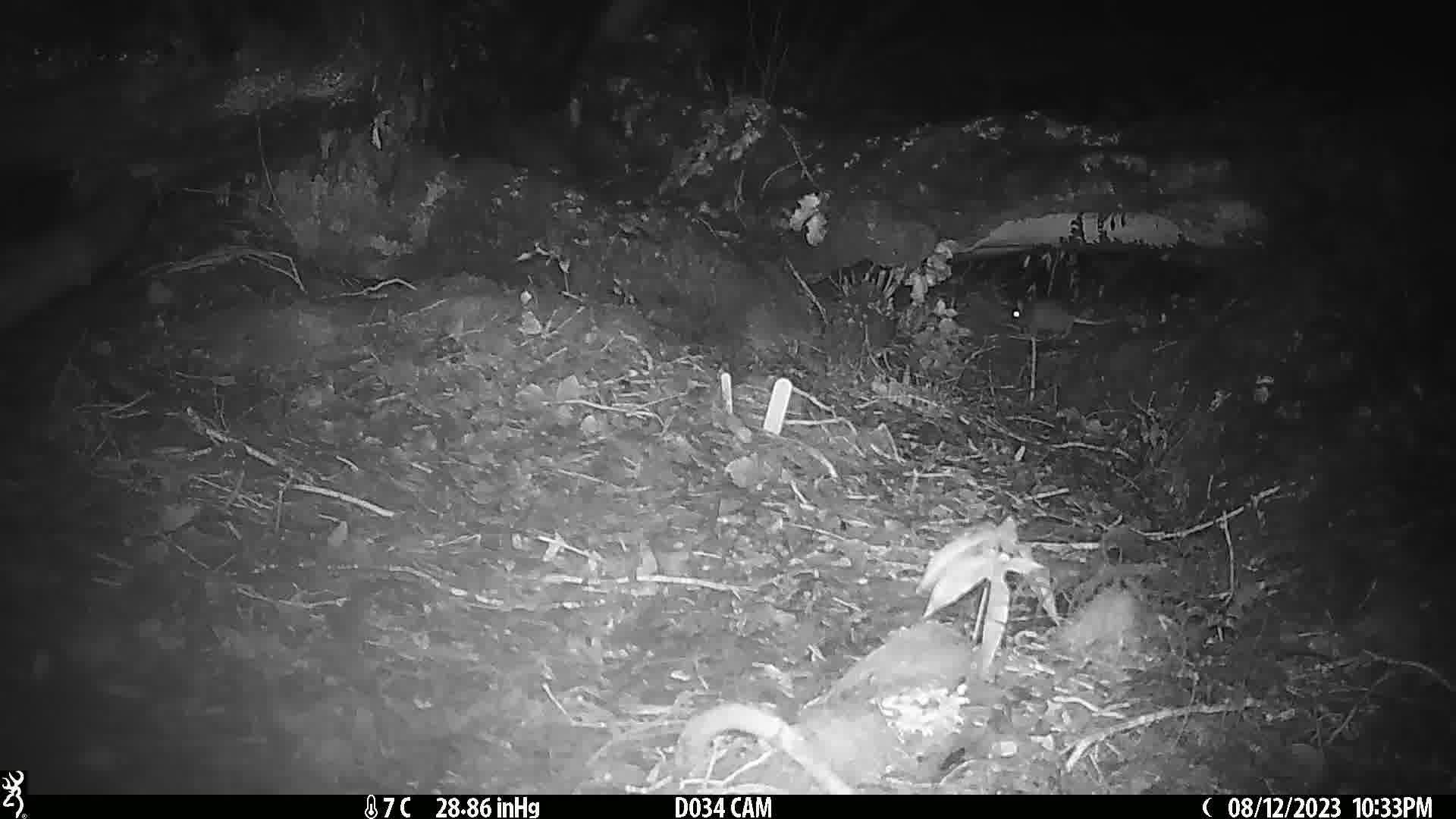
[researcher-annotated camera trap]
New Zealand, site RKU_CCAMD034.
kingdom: Animalia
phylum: Chordata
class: Mammalia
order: Rodentia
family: Muridae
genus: Rattus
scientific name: Rattus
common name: rat